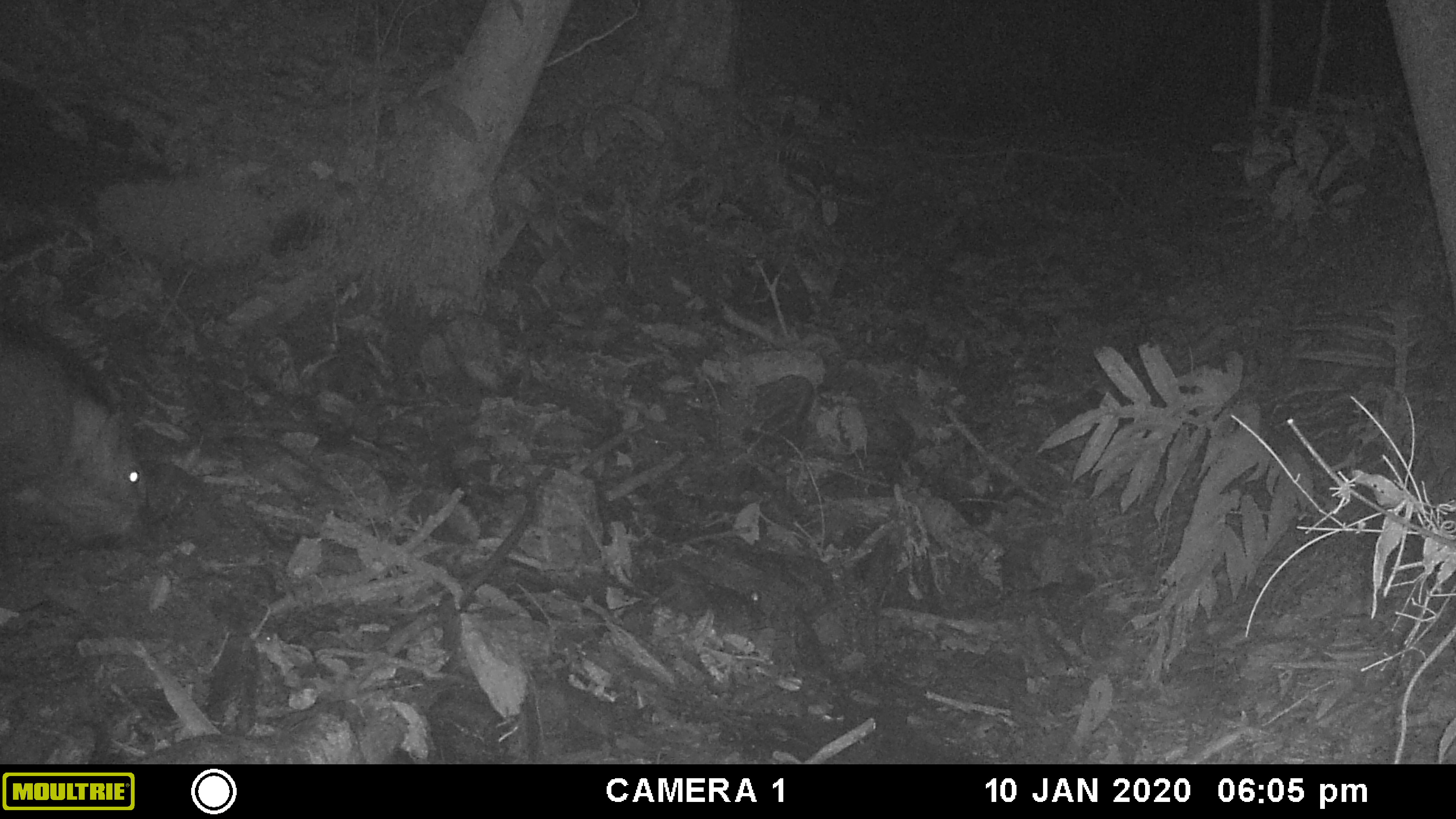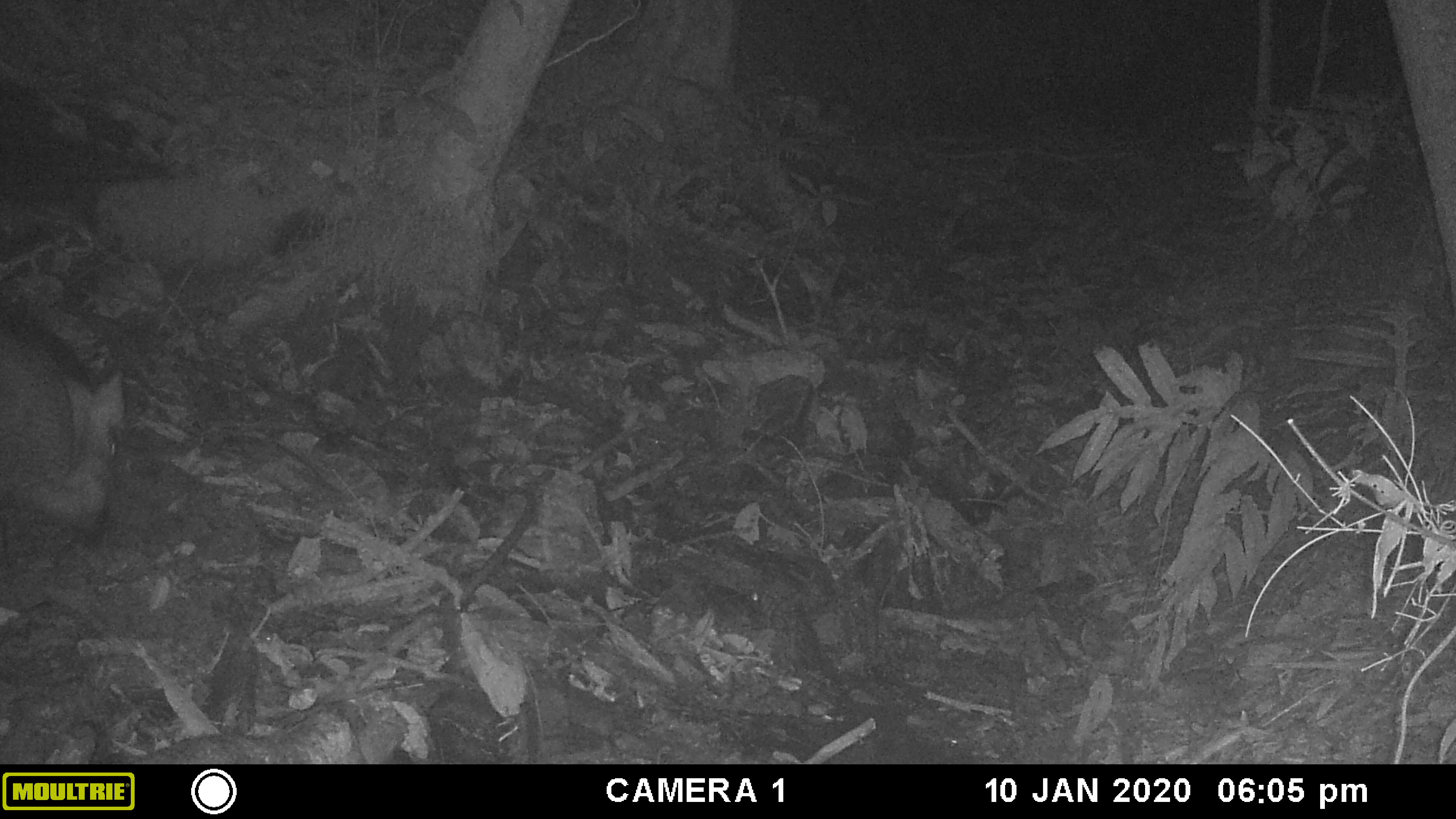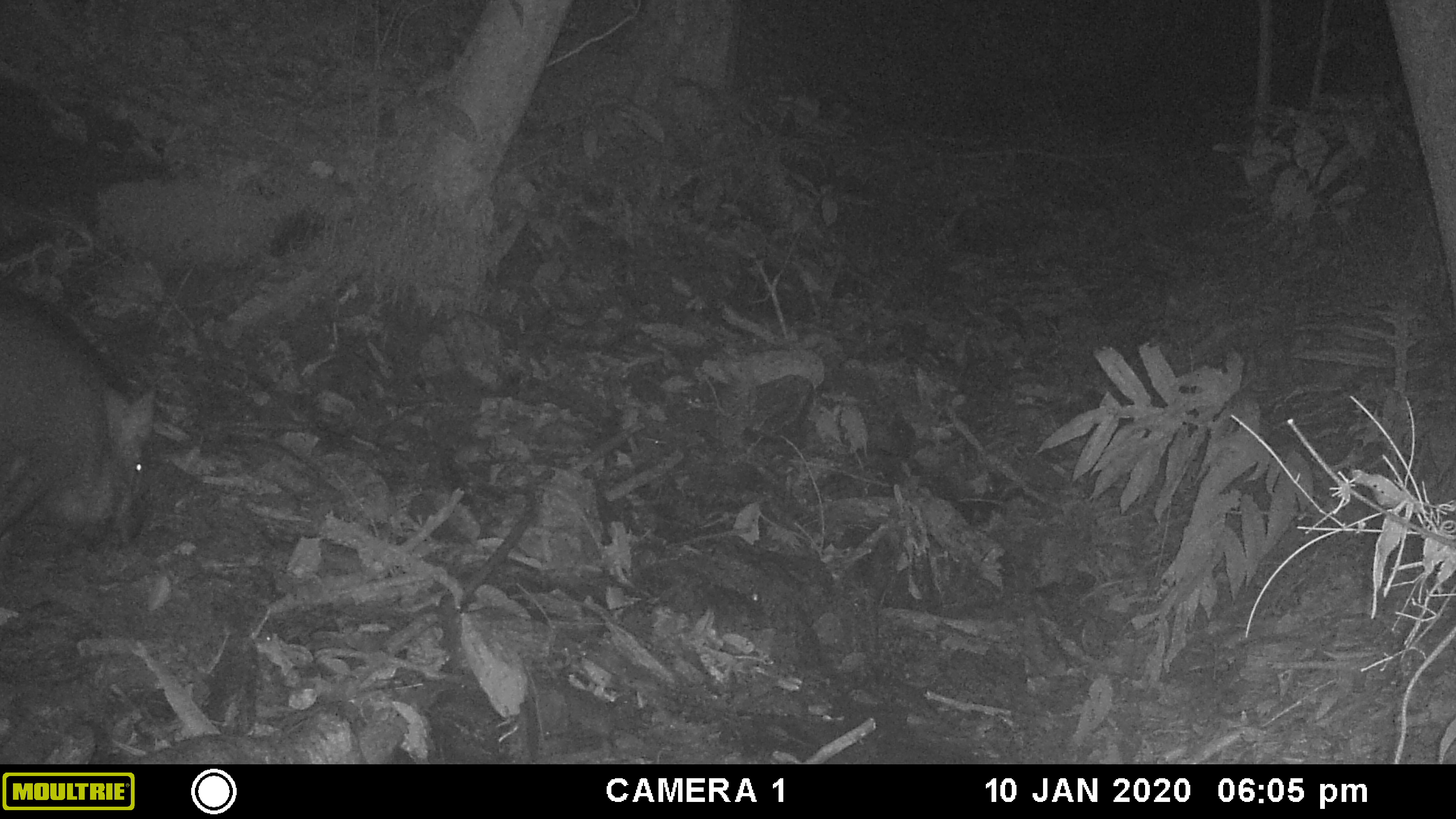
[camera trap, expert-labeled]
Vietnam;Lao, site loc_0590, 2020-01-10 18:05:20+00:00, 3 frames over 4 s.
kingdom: Animalia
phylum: Chordata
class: Mammalia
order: Artiodactyla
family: Suidae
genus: Sus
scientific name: Sus scrofa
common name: eurasian wild pig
Eurasian wild pig (Sus scrofa). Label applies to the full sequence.